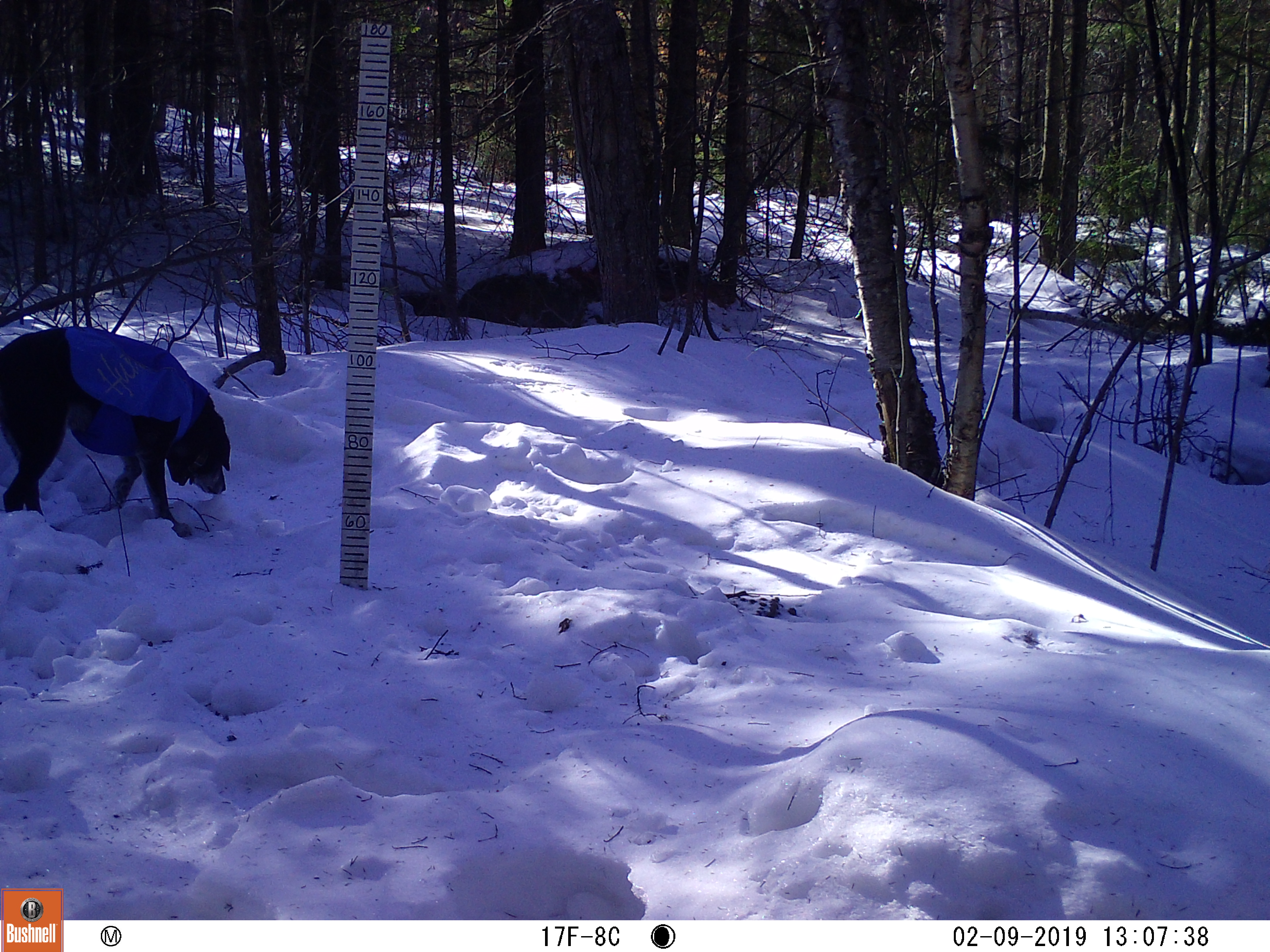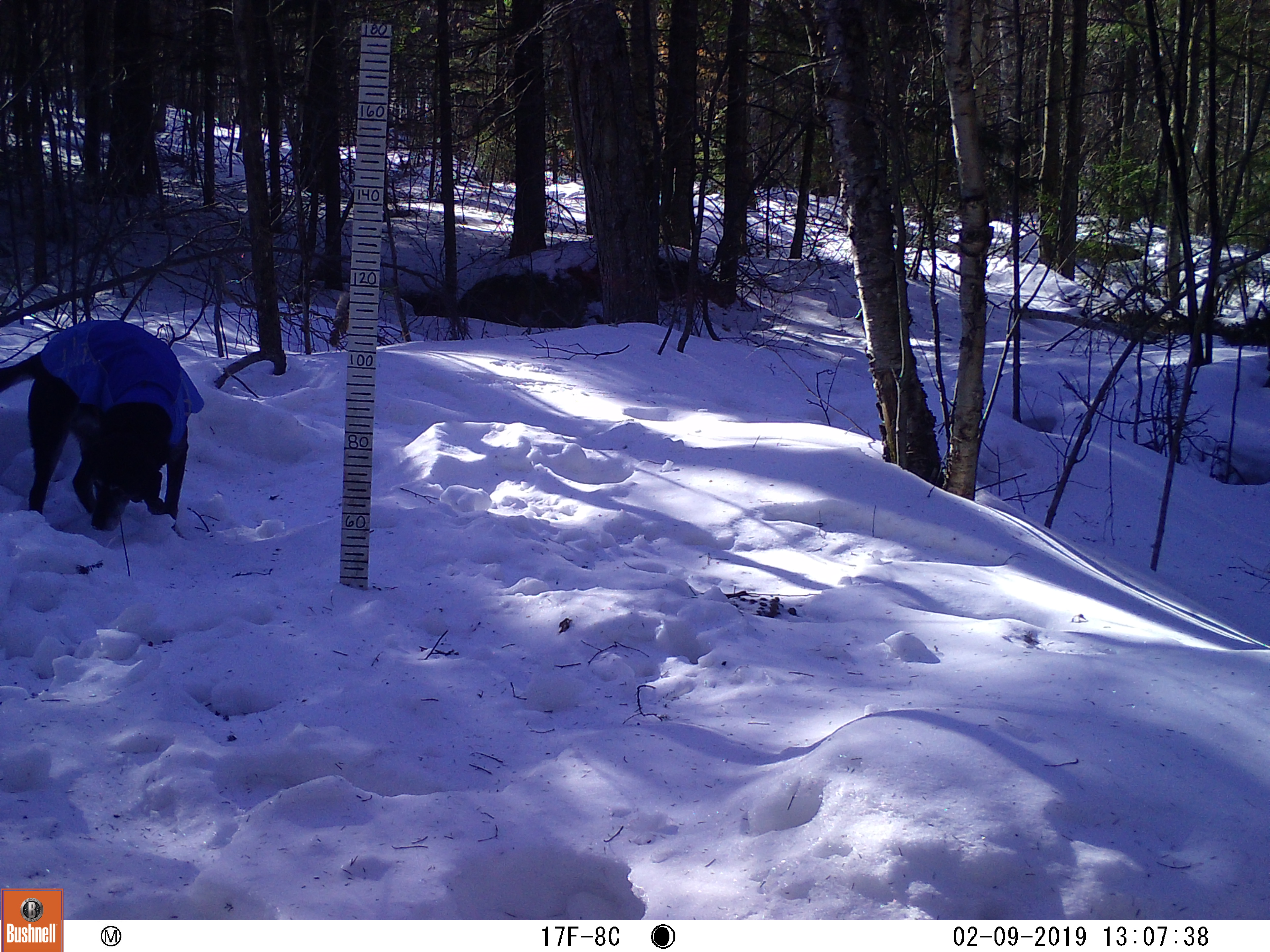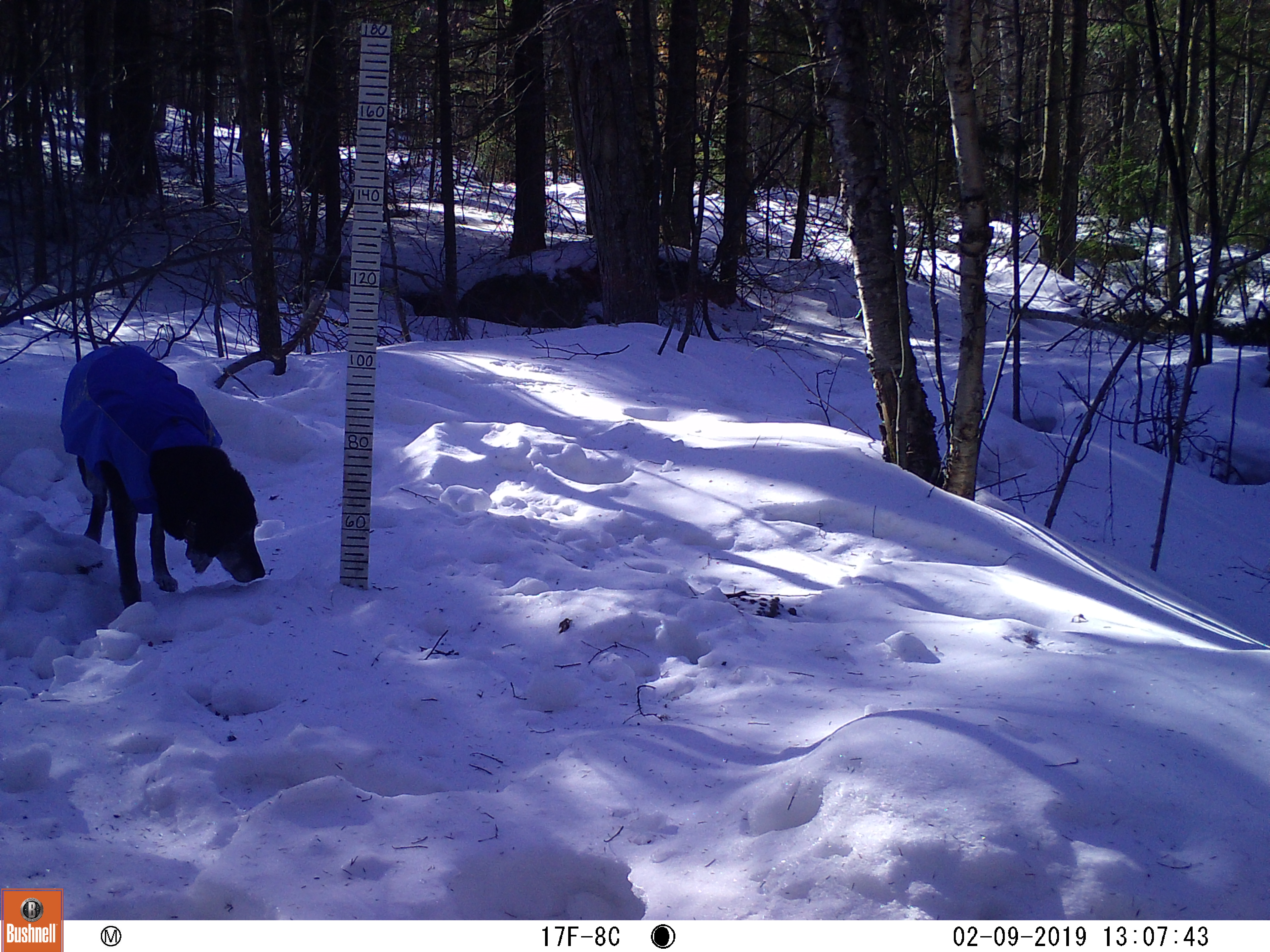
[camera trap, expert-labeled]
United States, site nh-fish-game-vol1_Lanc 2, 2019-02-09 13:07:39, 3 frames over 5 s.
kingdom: Animalia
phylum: Chordata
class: Mammalia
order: Carnivora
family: Canidae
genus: Canis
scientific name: Canis familiaris familiaris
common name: domestic dog